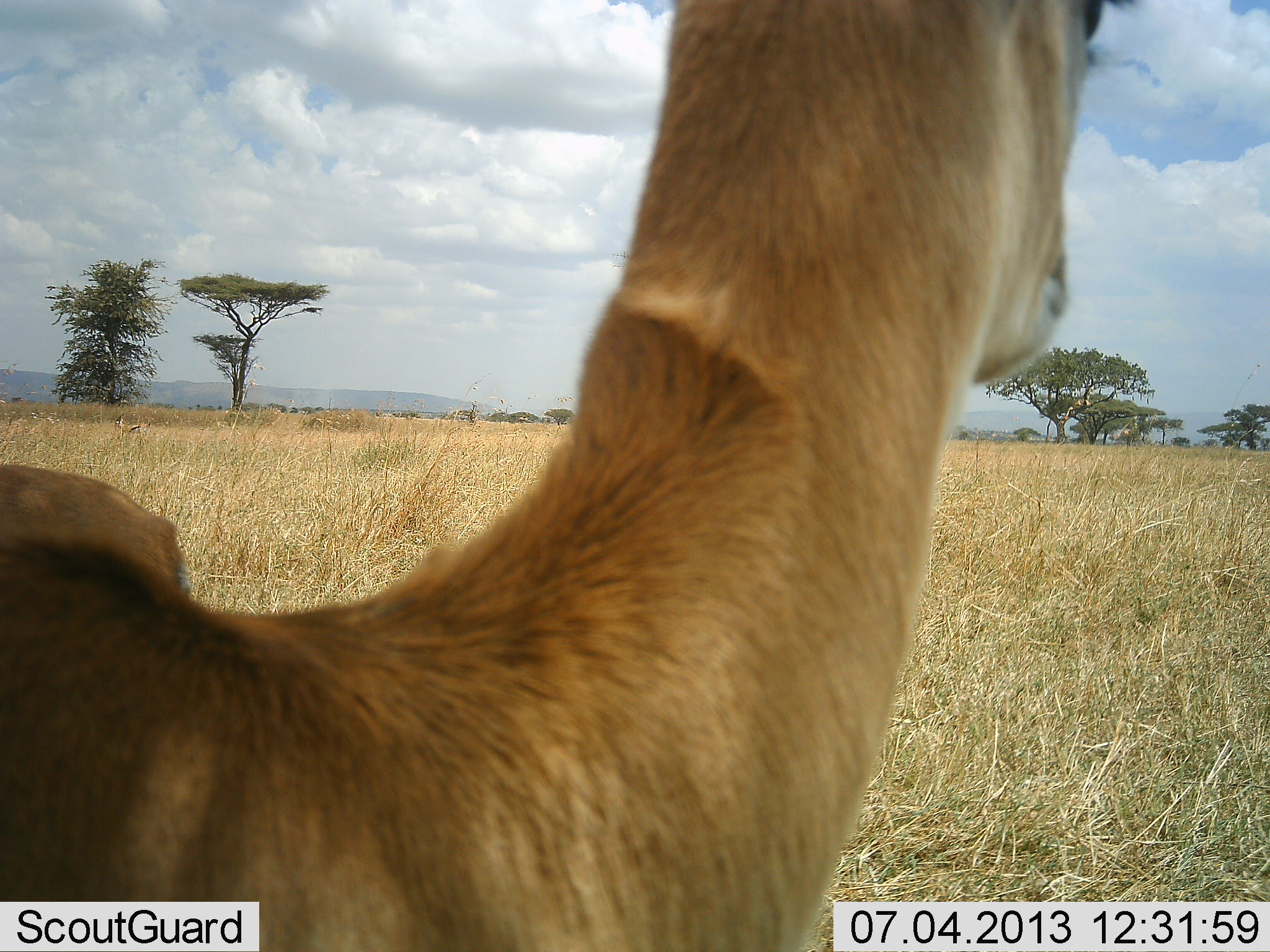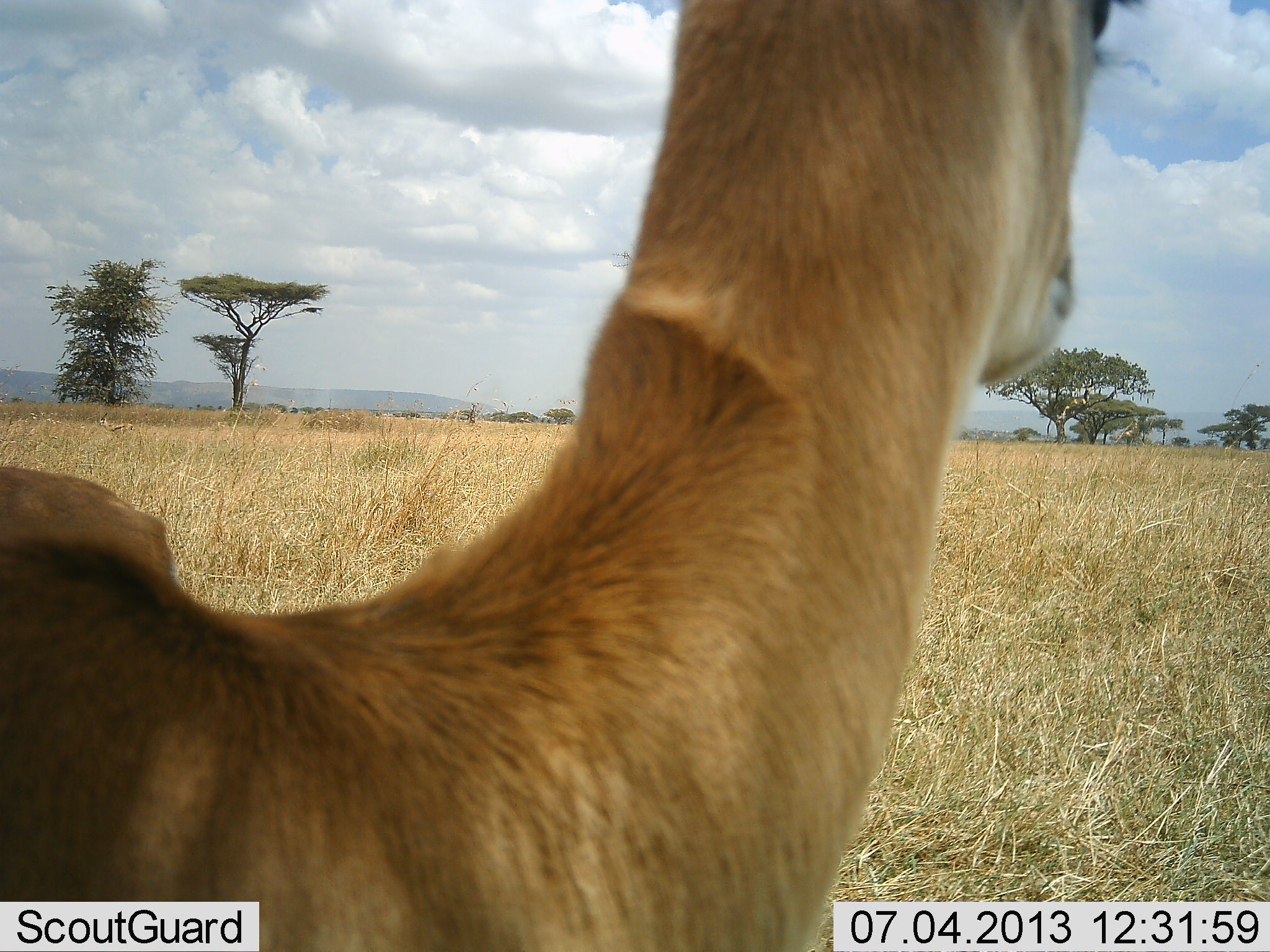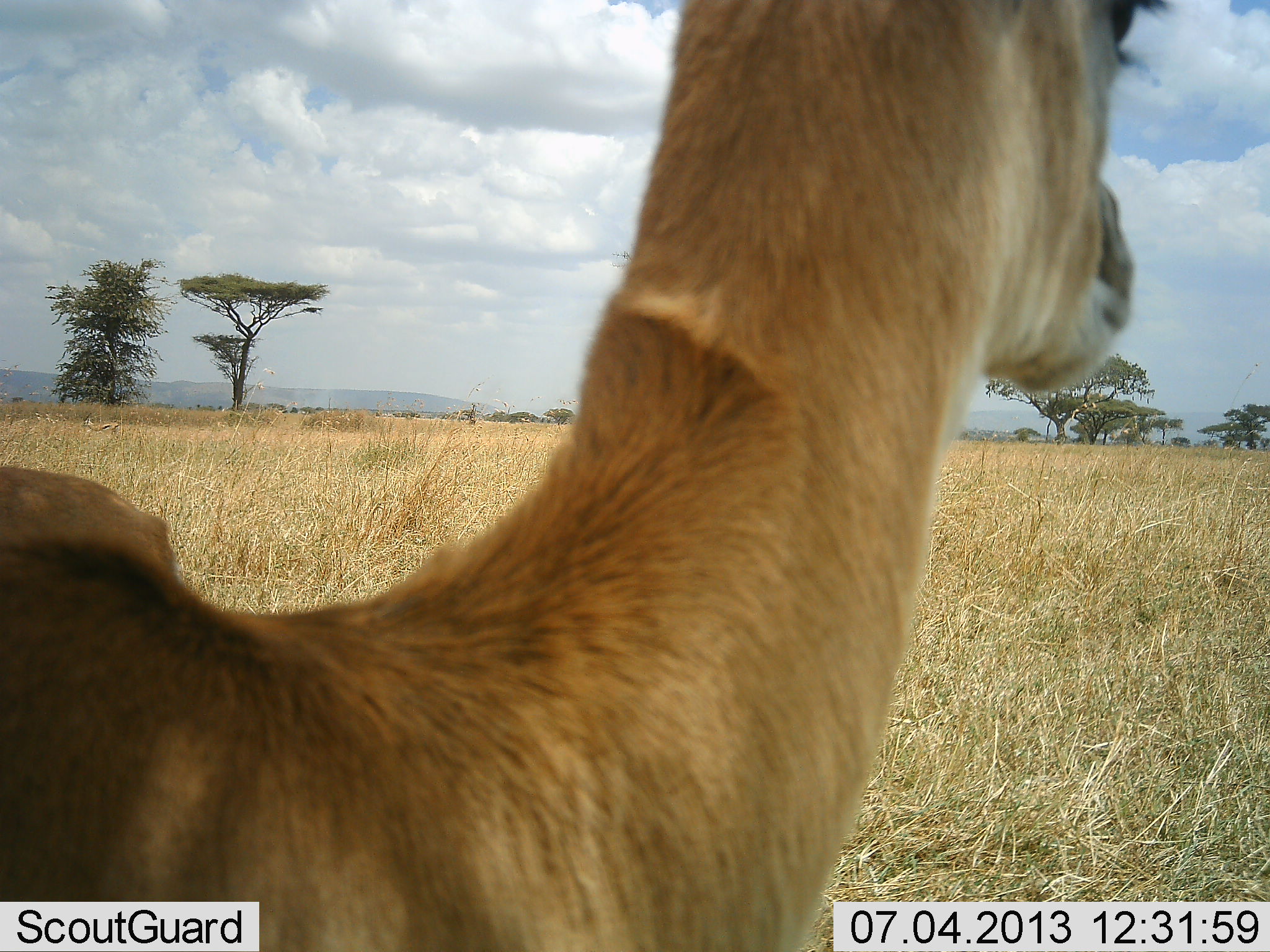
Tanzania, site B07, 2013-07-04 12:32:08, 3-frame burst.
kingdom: Animalia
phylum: Chordata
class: Mammalia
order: Artiodactyla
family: Bovidae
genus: Eudorcas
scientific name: Eudorcas thomsonii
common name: thomson's gazelle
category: gazellethomsons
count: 2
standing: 100%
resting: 0%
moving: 0%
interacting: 0%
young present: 0%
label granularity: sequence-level